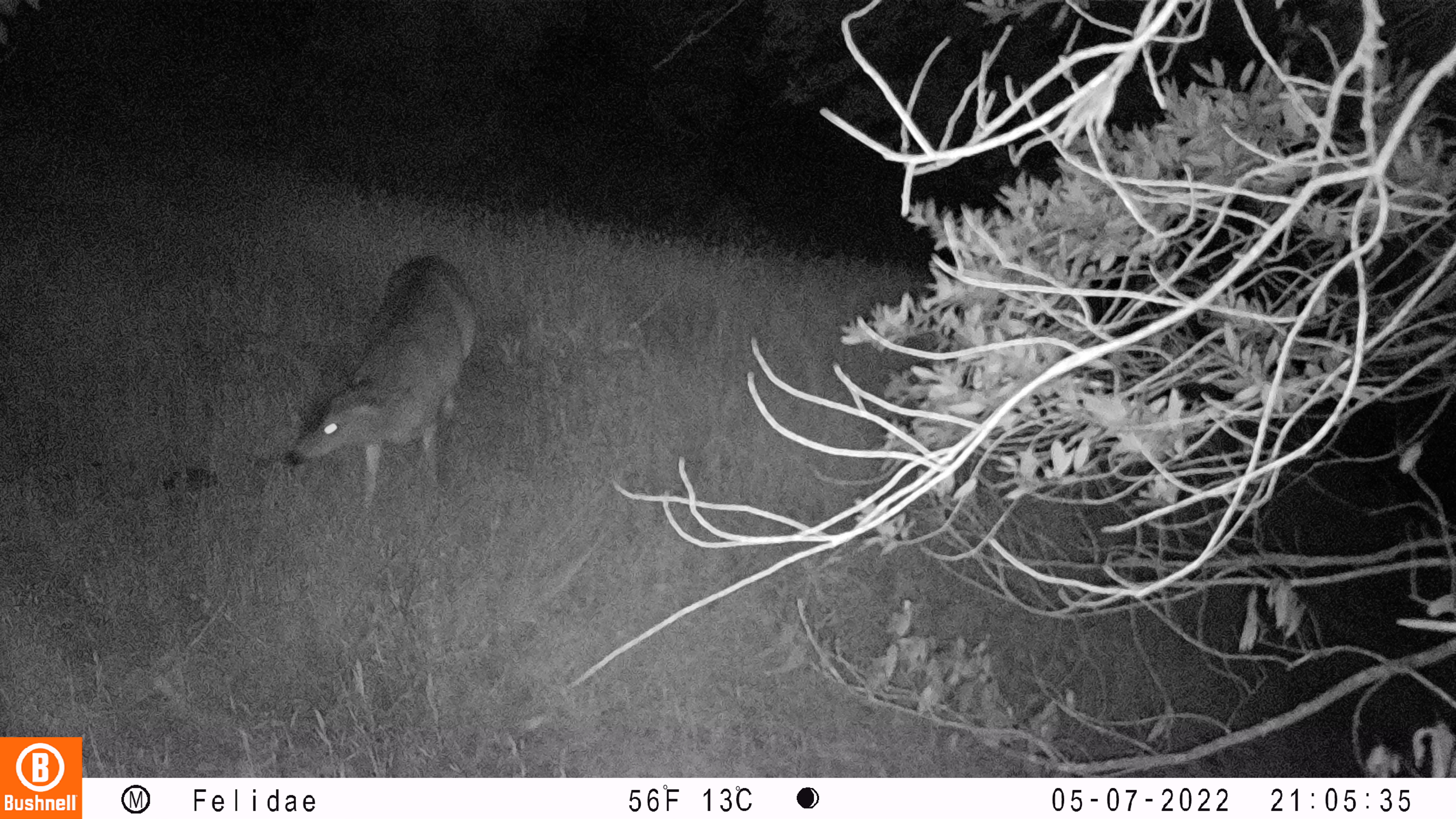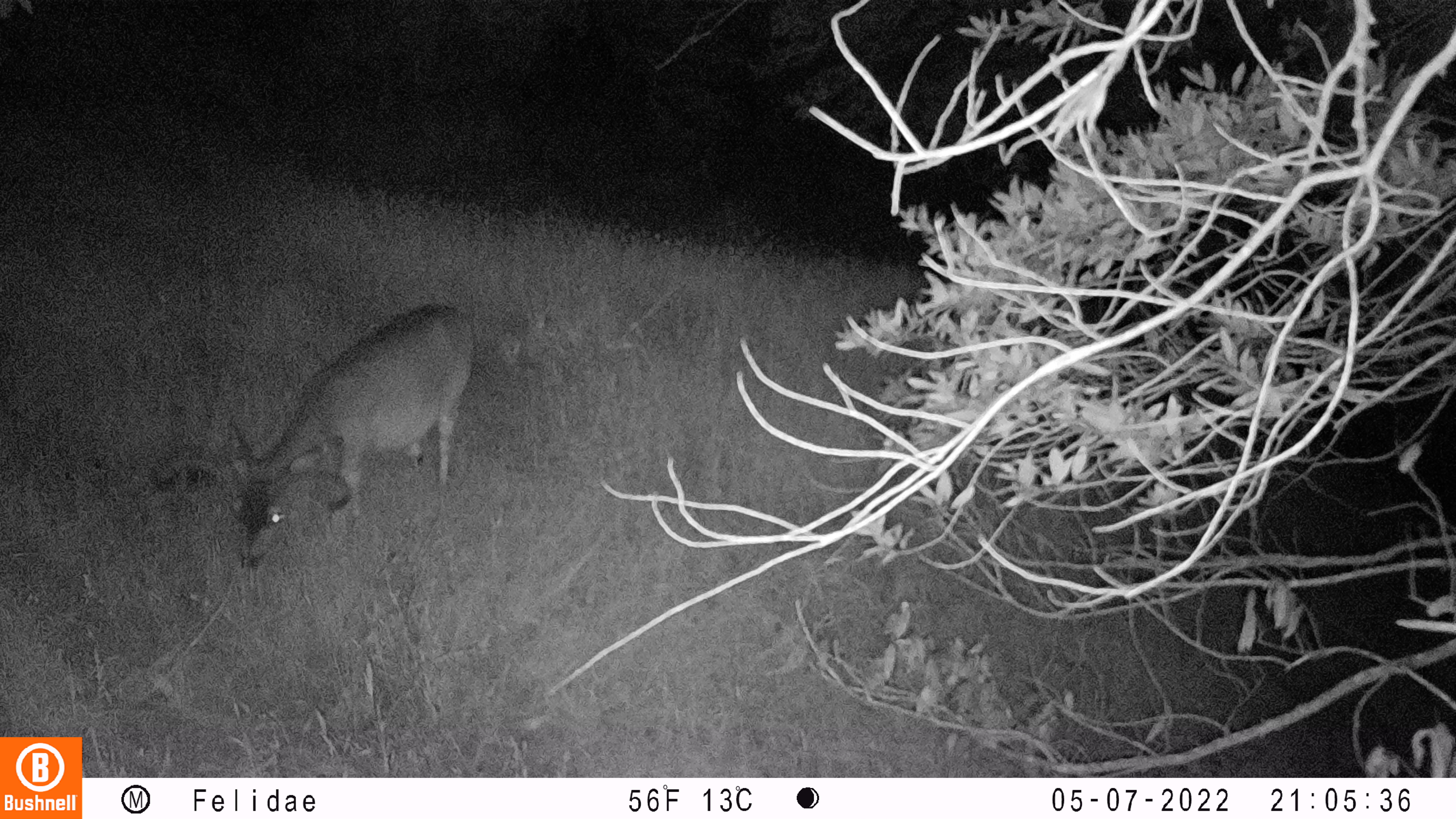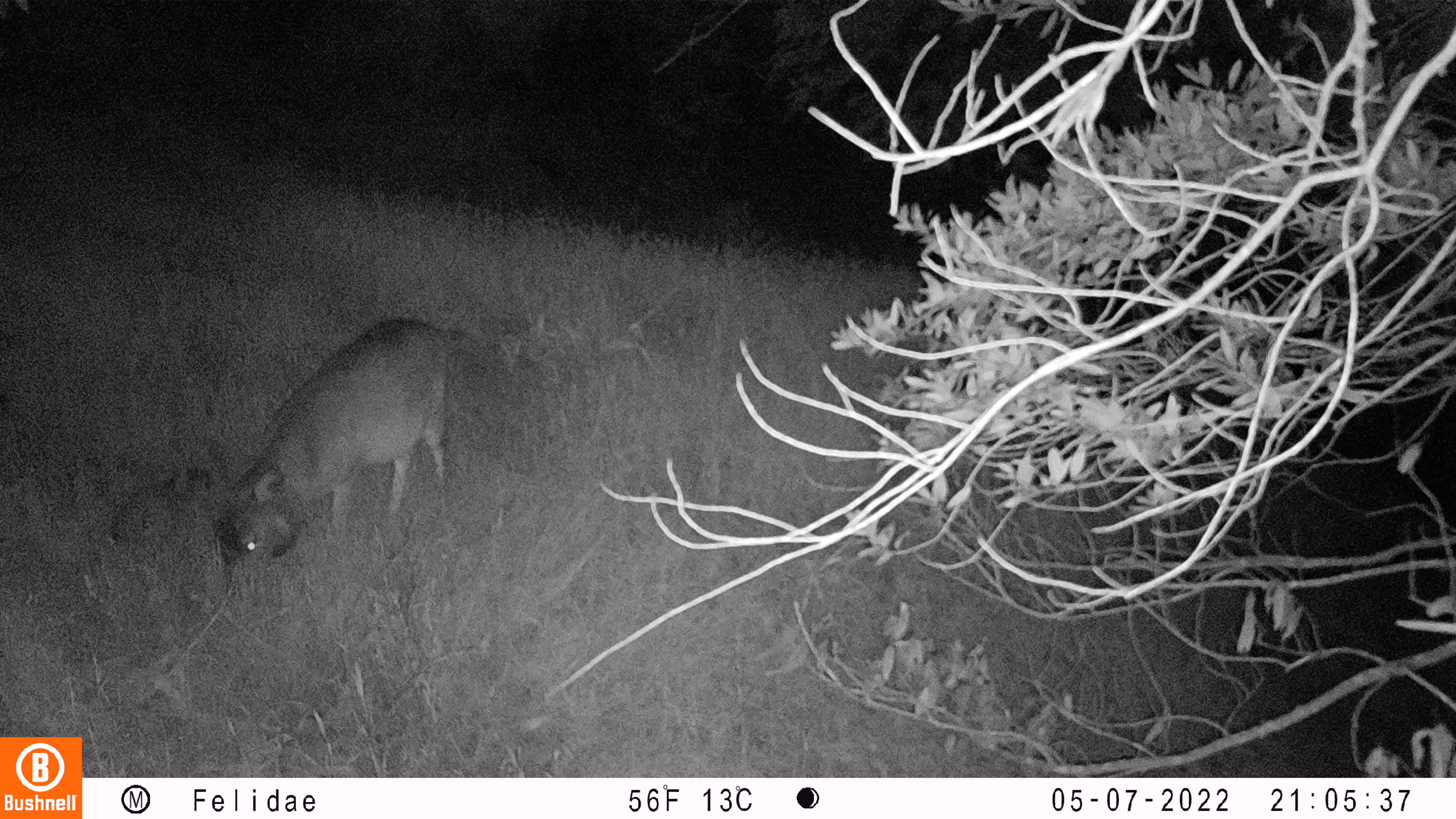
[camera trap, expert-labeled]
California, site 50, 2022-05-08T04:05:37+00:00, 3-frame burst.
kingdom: Animalia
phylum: Chordata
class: Mammalia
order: Artiodactyla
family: Cervidae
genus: Odocoileus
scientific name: Odocoileus hemionus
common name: mule deer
Mule deer (Odocoileus hemionus).